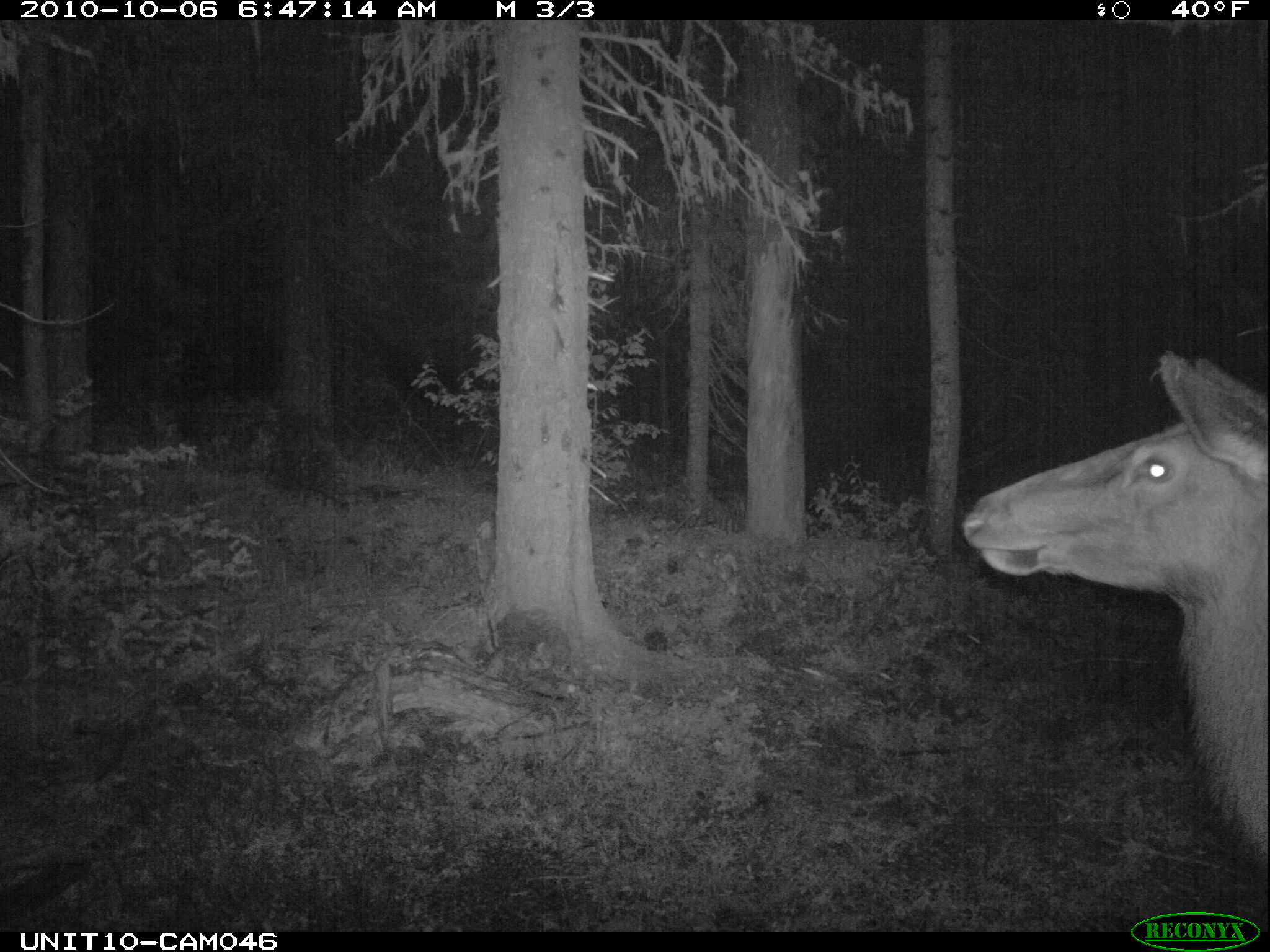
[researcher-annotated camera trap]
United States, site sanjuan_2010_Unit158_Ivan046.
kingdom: Animalia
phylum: Chordata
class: Mammalia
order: Artiodactyla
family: Cervidae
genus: Cervus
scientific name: Cervus elaphus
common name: red deer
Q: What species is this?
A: Cervus elaphus (red deer).